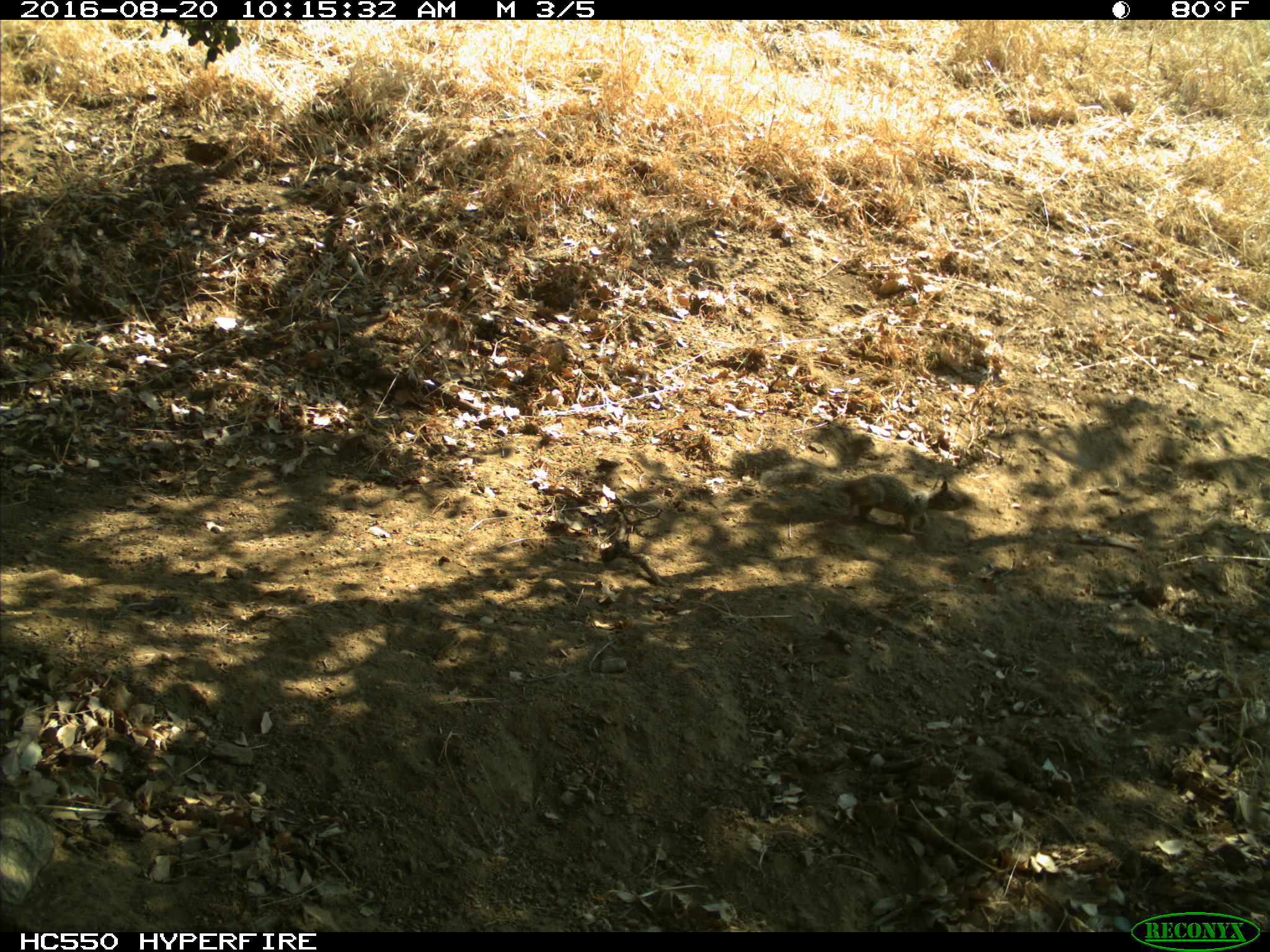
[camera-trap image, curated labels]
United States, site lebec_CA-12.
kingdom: Animalia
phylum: Chordata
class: Mammalia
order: Rodentia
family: Sciuridae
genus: Otospermophilus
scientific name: Otospermophilus beecheyi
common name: california ground squirrel